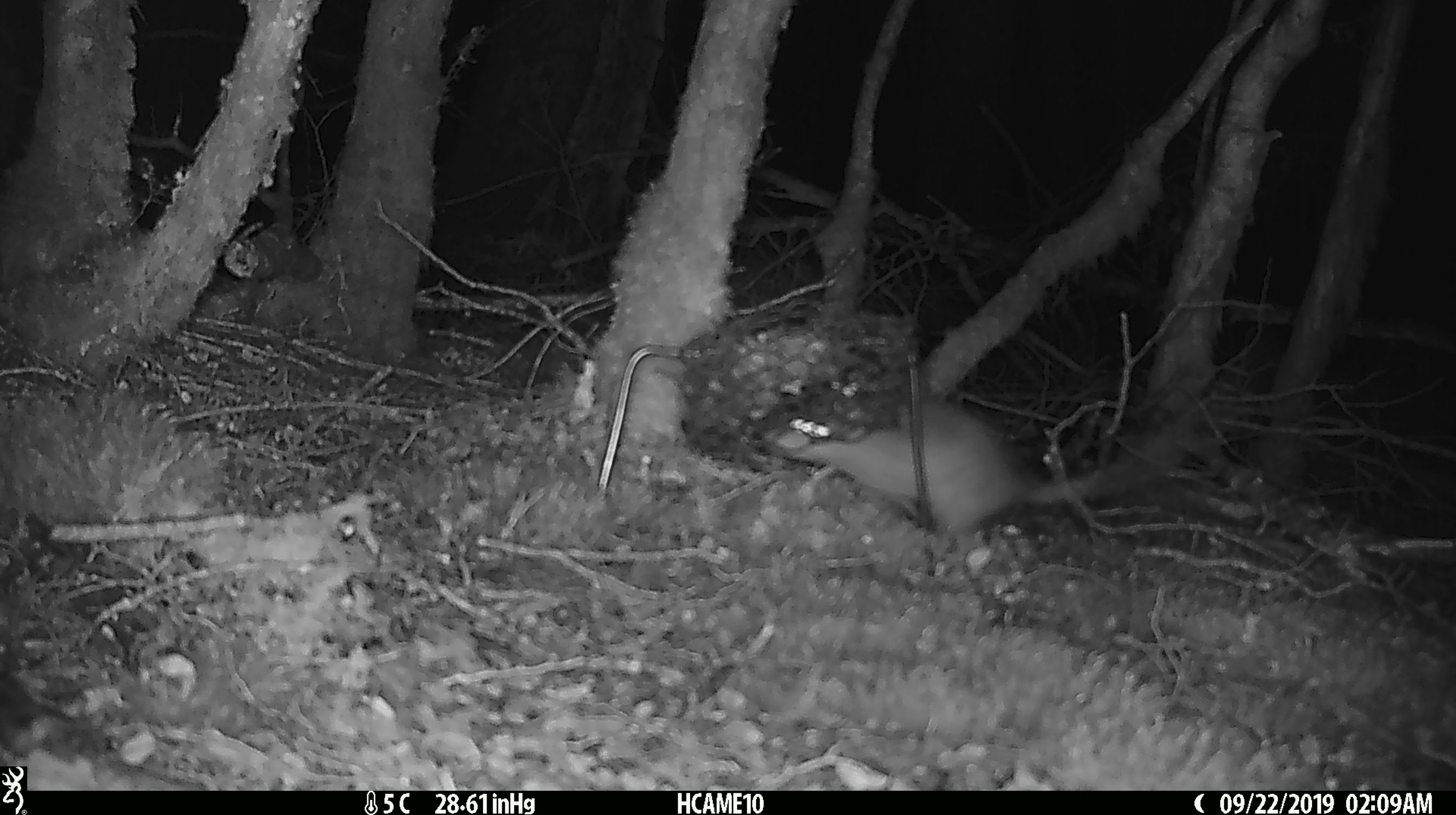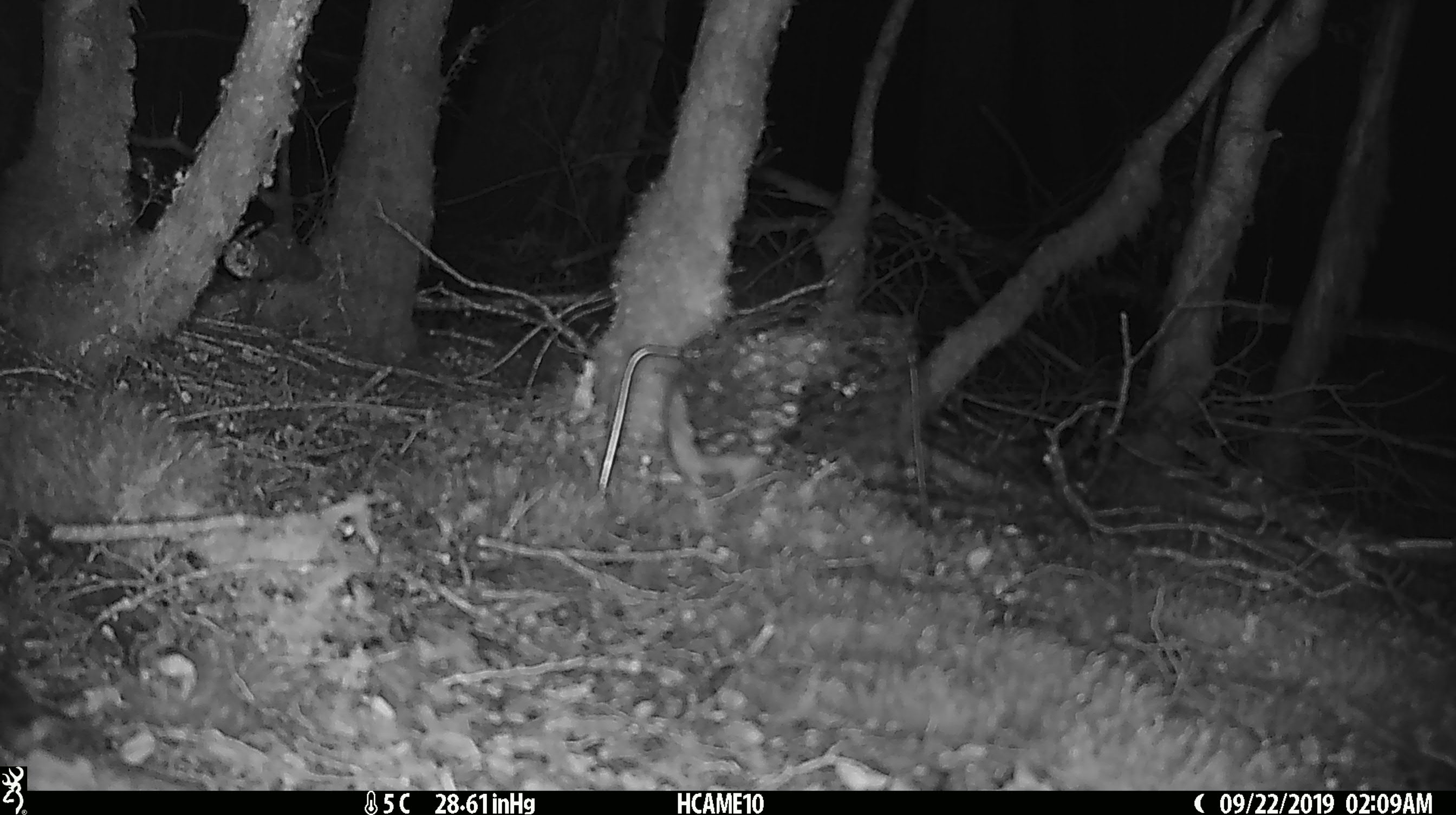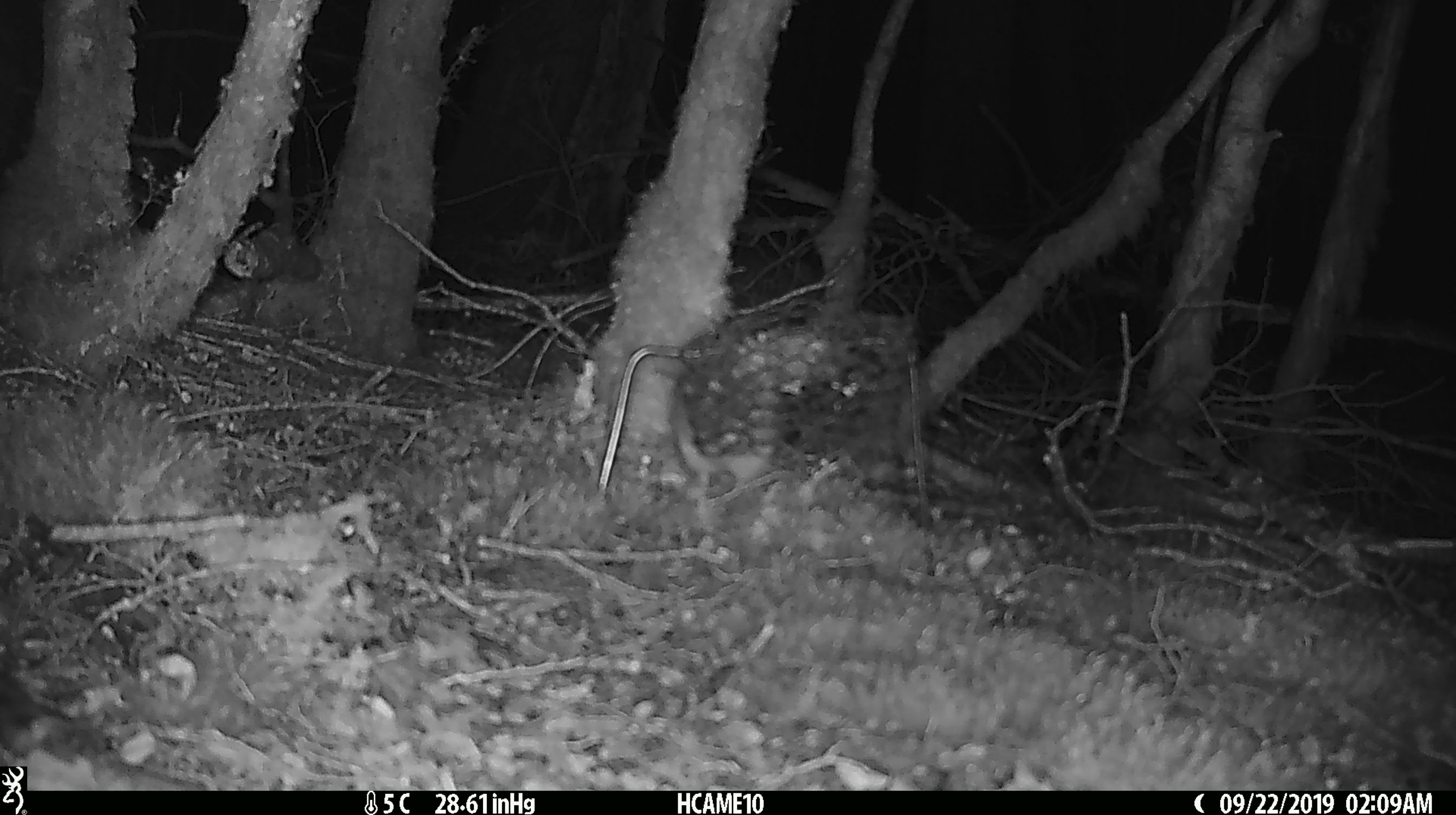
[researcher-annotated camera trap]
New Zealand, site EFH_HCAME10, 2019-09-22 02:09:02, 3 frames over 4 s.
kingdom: Animalia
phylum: Chordata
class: Mammalia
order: Rodentia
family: Muridae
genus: Rattus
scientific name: Rattus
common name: rat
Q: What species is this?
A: Rat (Rattus).